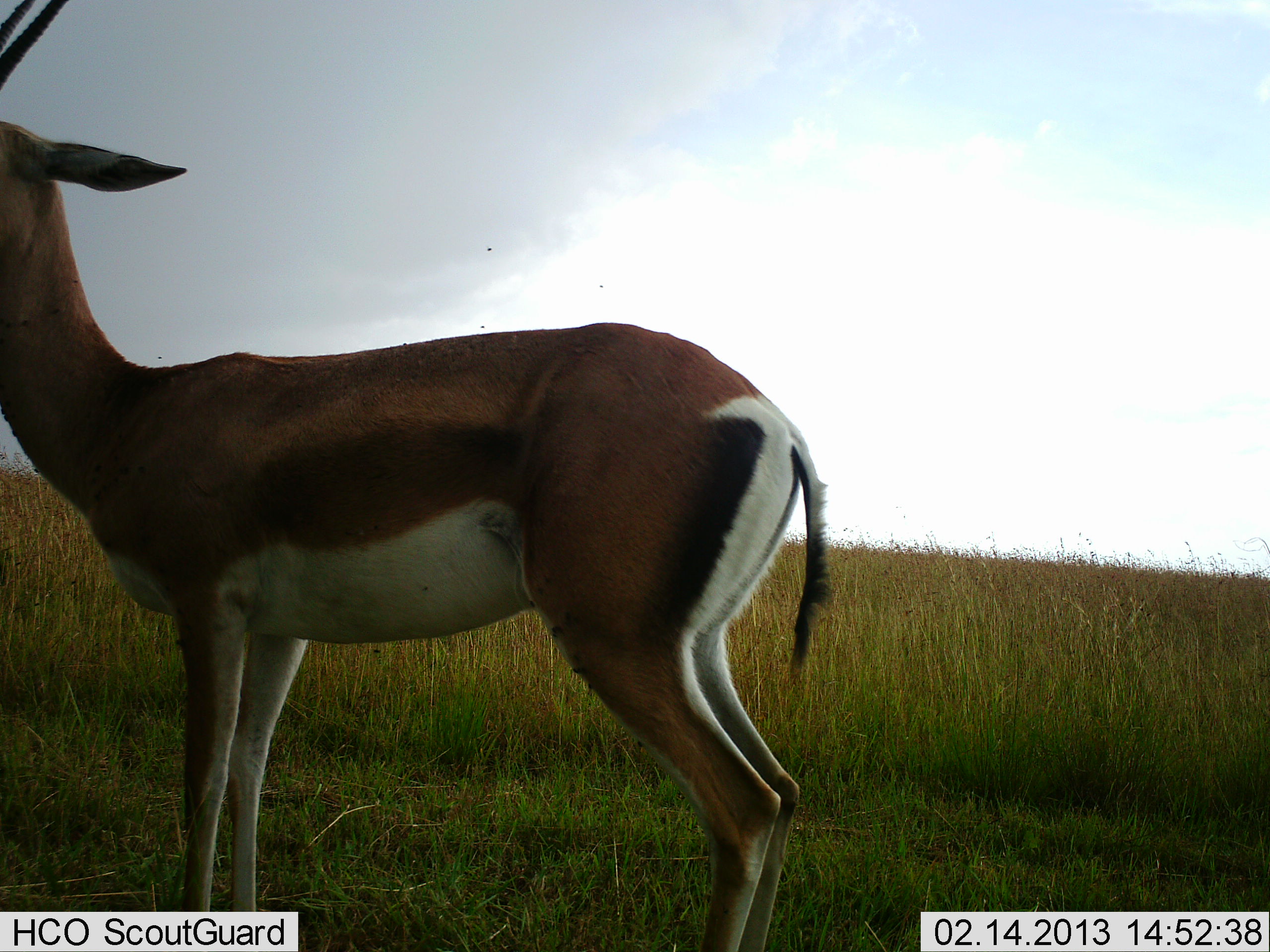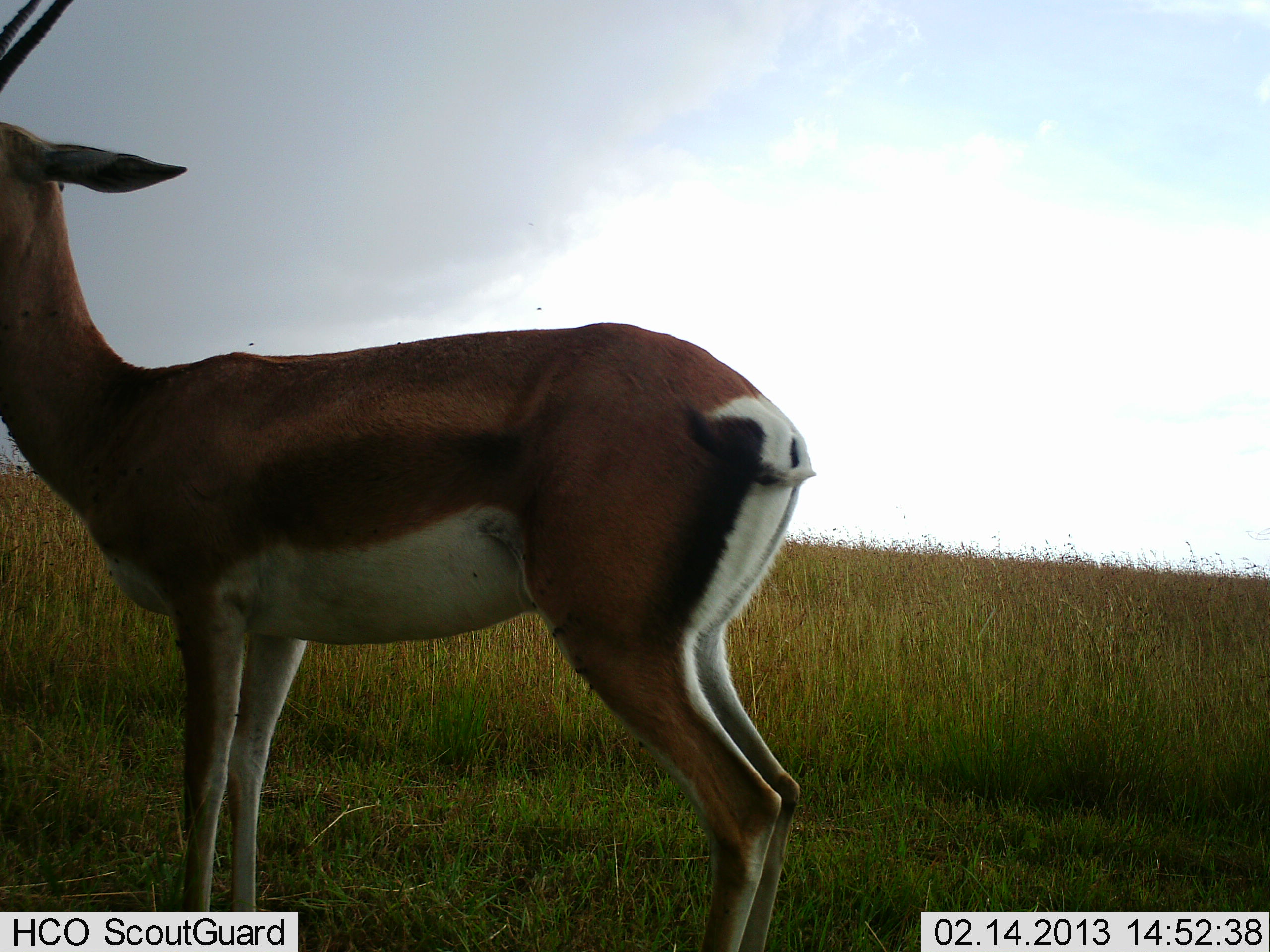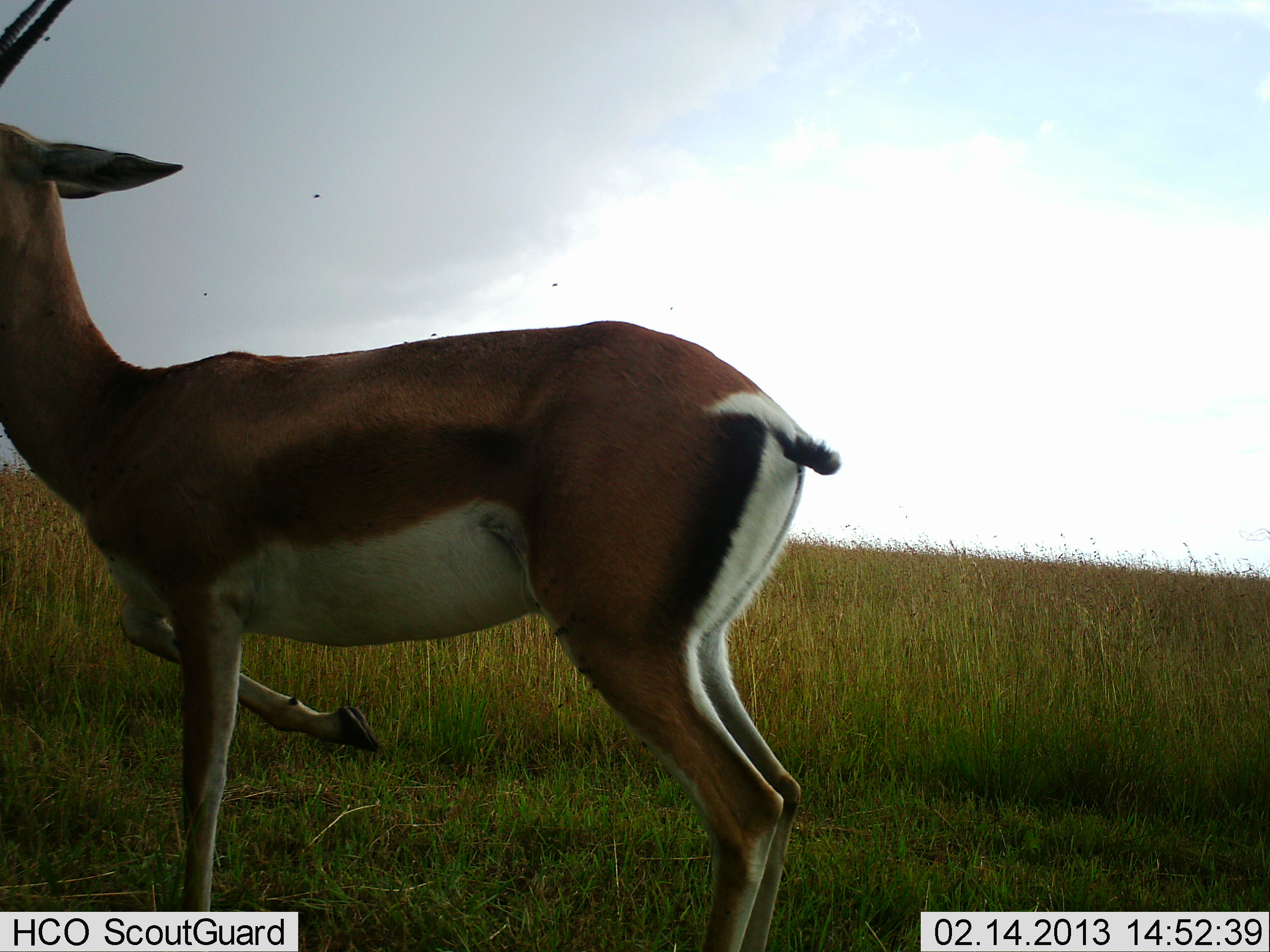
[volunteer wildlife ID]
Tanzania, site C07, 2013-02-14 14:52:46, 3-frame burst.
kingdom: Animalia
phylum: Chordata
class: Mammalia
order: Artiodactyla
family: Bovidae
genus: Nanger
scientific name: Nanger granti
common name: grant's gazelle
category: gazellegrants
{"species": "gazellegrants (grant's gazelle) (Nanger granti)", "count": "1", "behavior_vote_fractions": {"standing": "100%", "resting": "0%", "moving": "0%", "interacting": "0%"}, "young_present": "0%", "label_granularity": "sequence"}